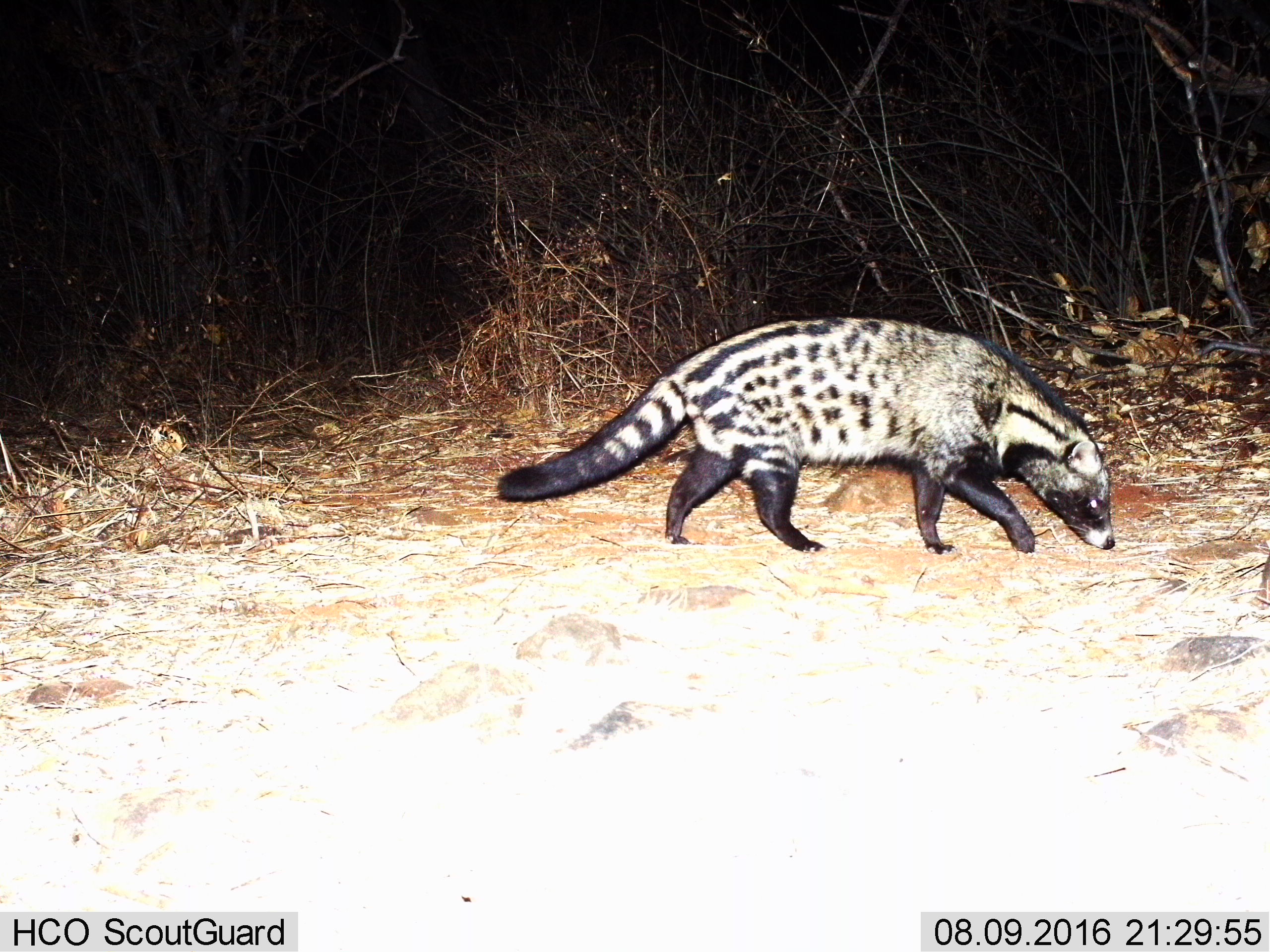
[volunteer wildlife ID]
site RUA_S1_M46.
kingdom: Animalia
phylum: Chordata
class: Mammalia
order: Carnivora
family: Viverridae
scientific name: Viverridae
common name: civet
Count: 1.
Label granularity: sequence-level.